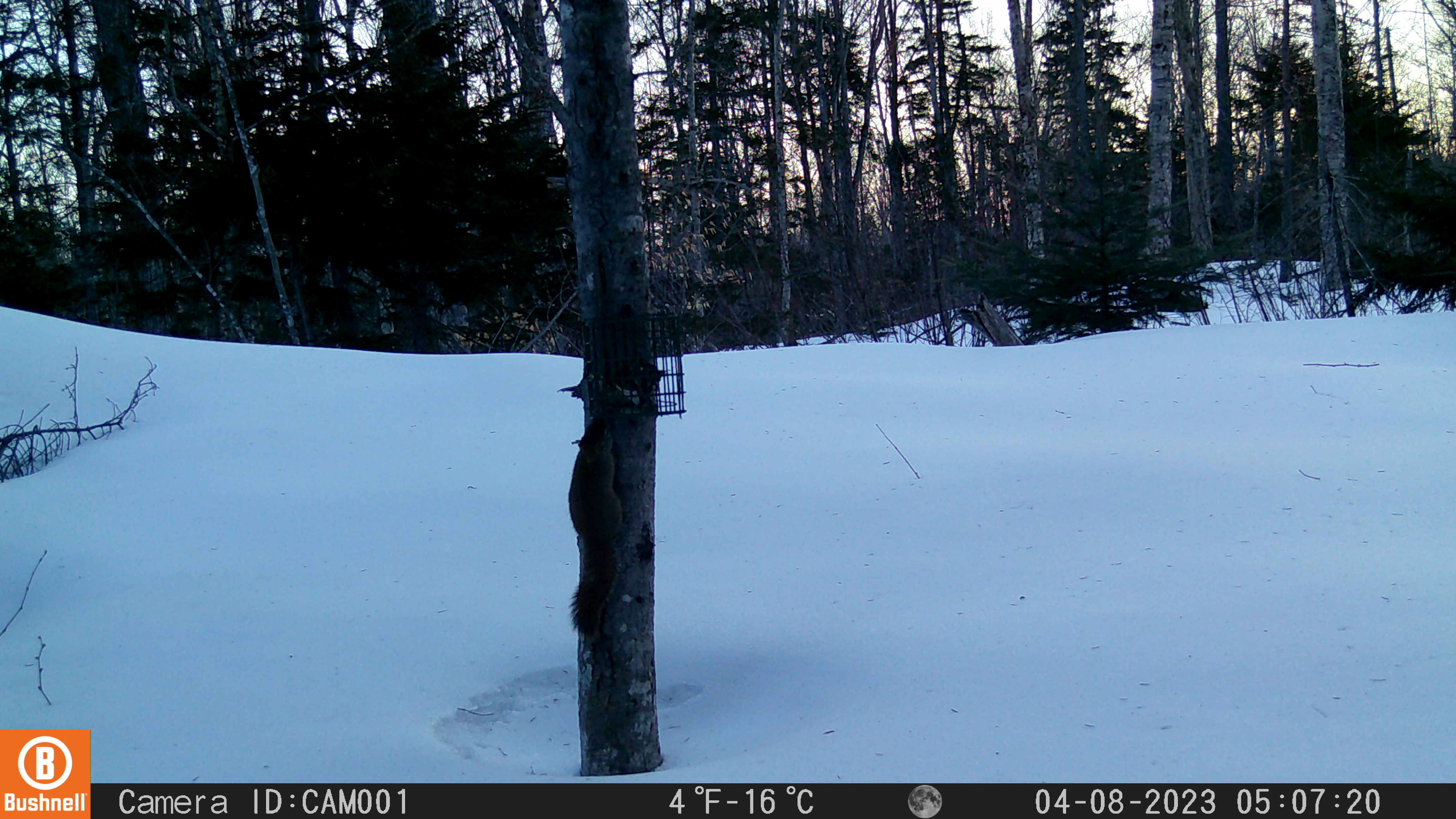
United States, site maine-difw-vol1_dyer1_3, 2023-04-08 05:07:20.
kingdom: Animalia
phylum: Chordata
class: Mammalia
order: Rodentia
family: Sciuridae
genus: Tamiasciurus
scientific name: Tamiasciurus hudsonicus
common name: red squirrel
Red squirrel (Tamiasciurus hudsonicus).